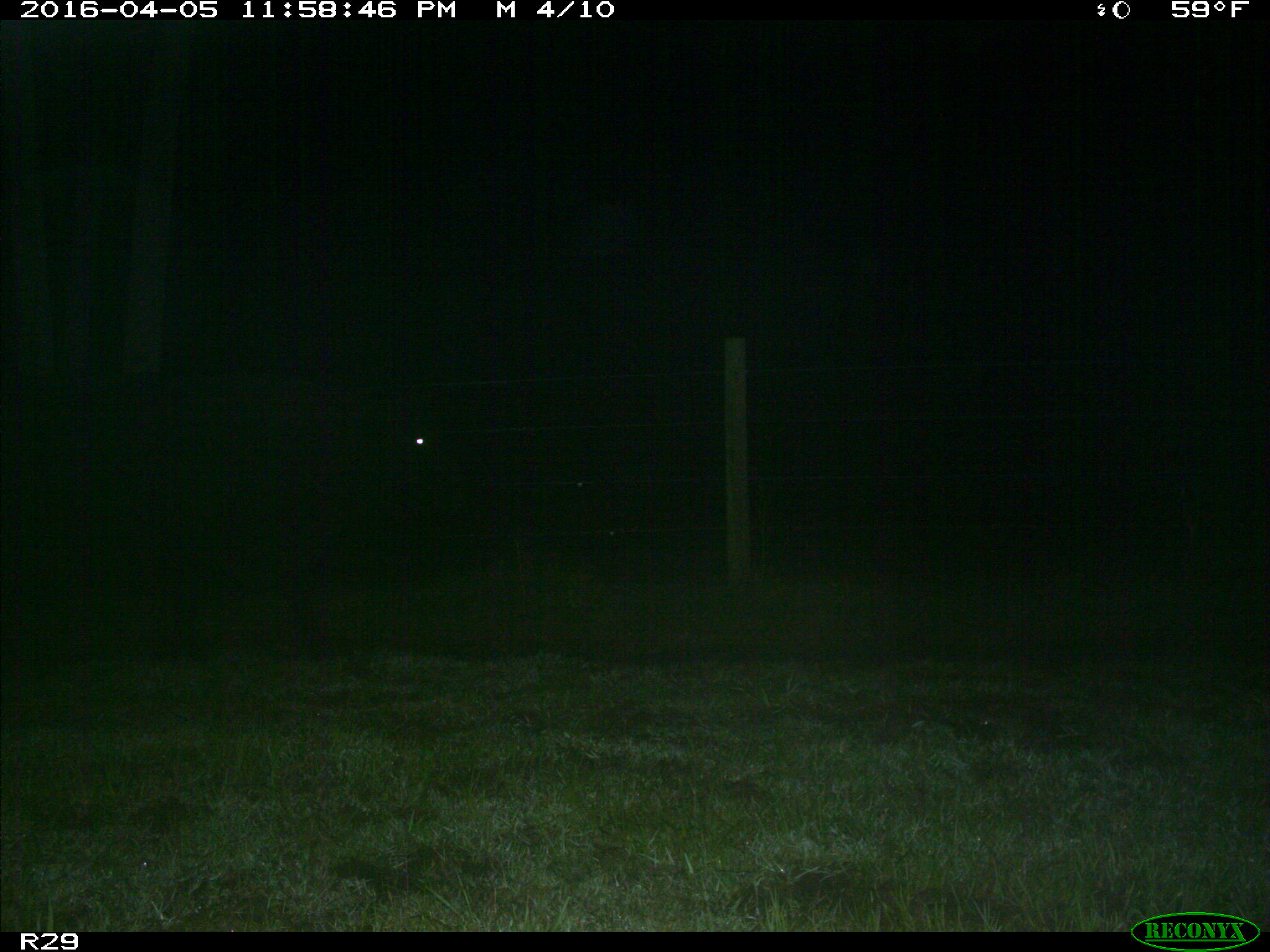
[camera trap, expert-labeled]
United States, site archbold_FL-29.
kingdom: Animalia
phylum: Chordata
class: Mammalia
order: Artiodactyla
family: Bovidae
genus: Bos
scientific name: Bos taurus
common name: domestic cow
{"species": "Bos taurus (domestic cow)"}